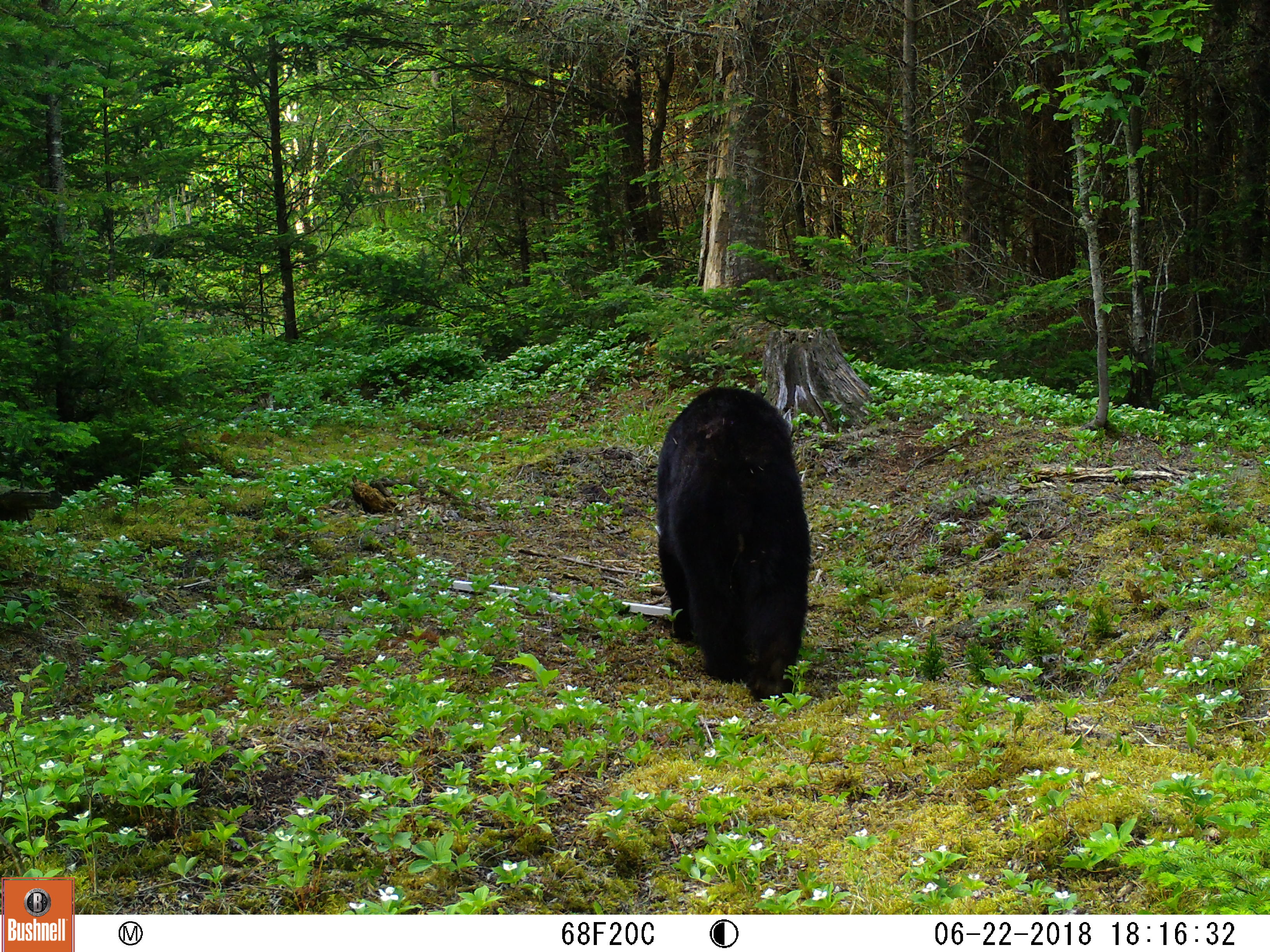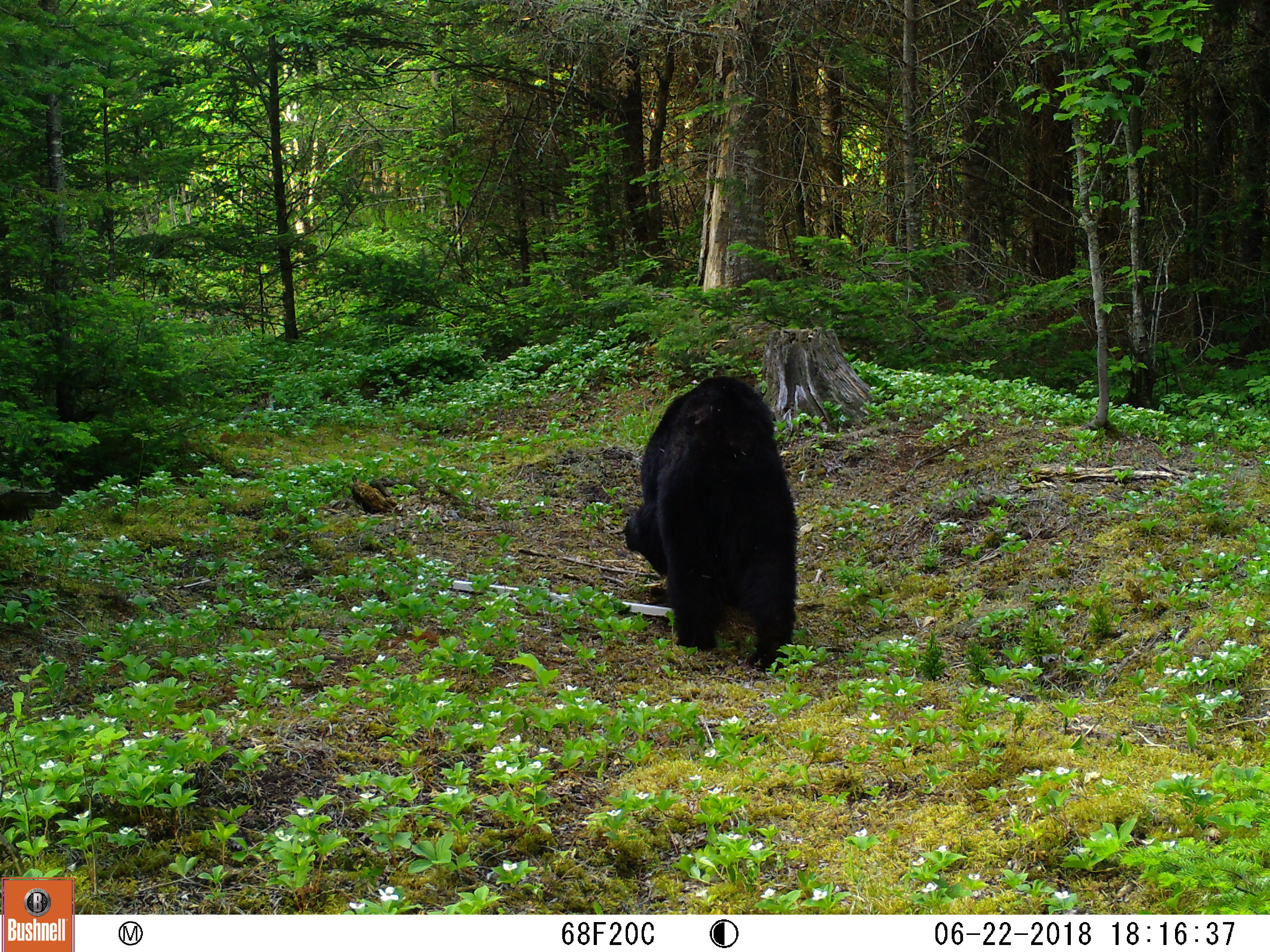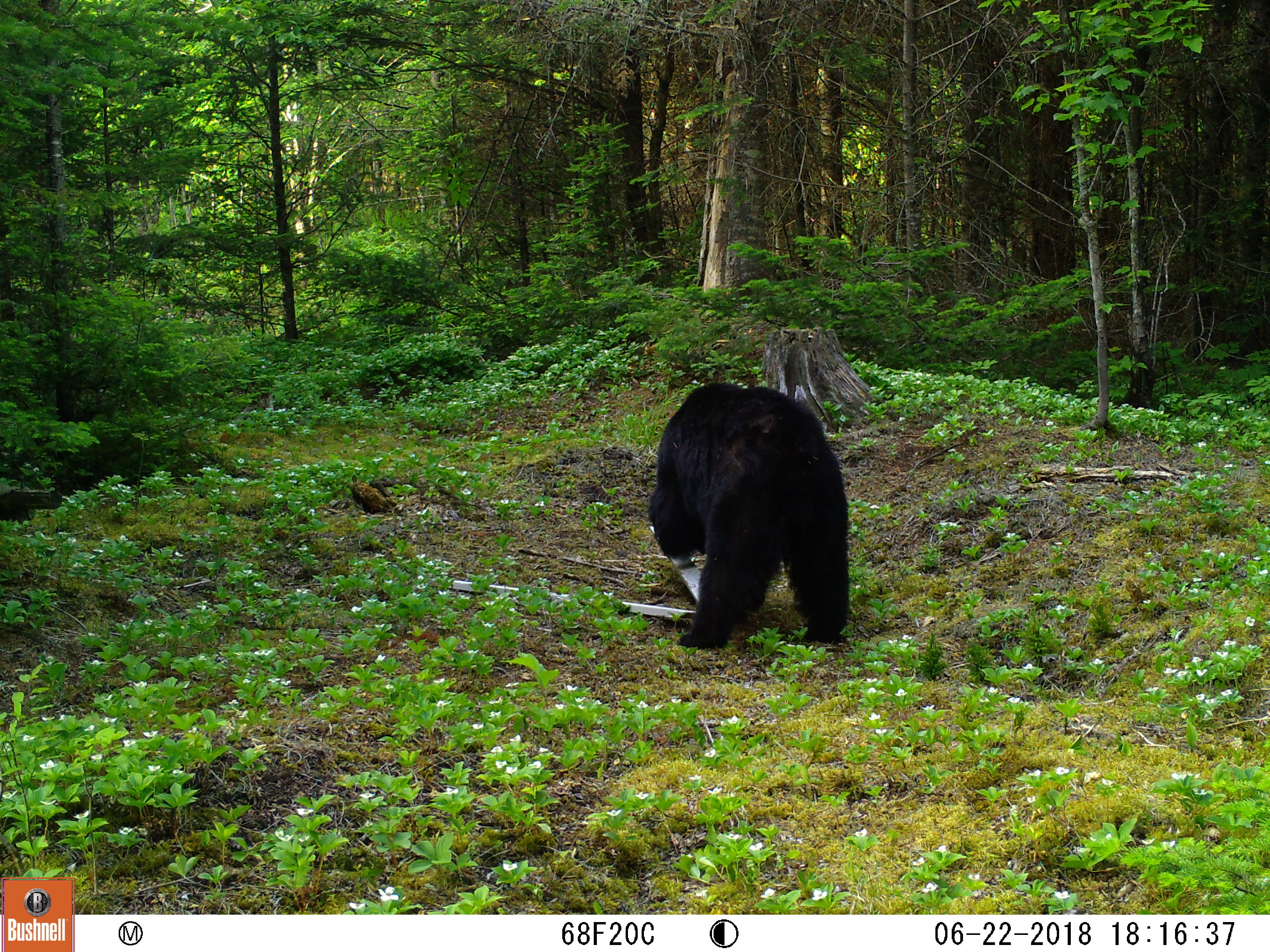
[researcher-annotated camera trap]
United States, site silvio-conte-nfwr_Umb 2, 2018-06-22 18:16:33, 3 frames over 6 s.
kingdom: Animalia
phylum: Chordata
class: Mammalia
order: Carnivora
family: Ursidae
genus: Ursus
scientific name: Ursus americanus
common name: black bear